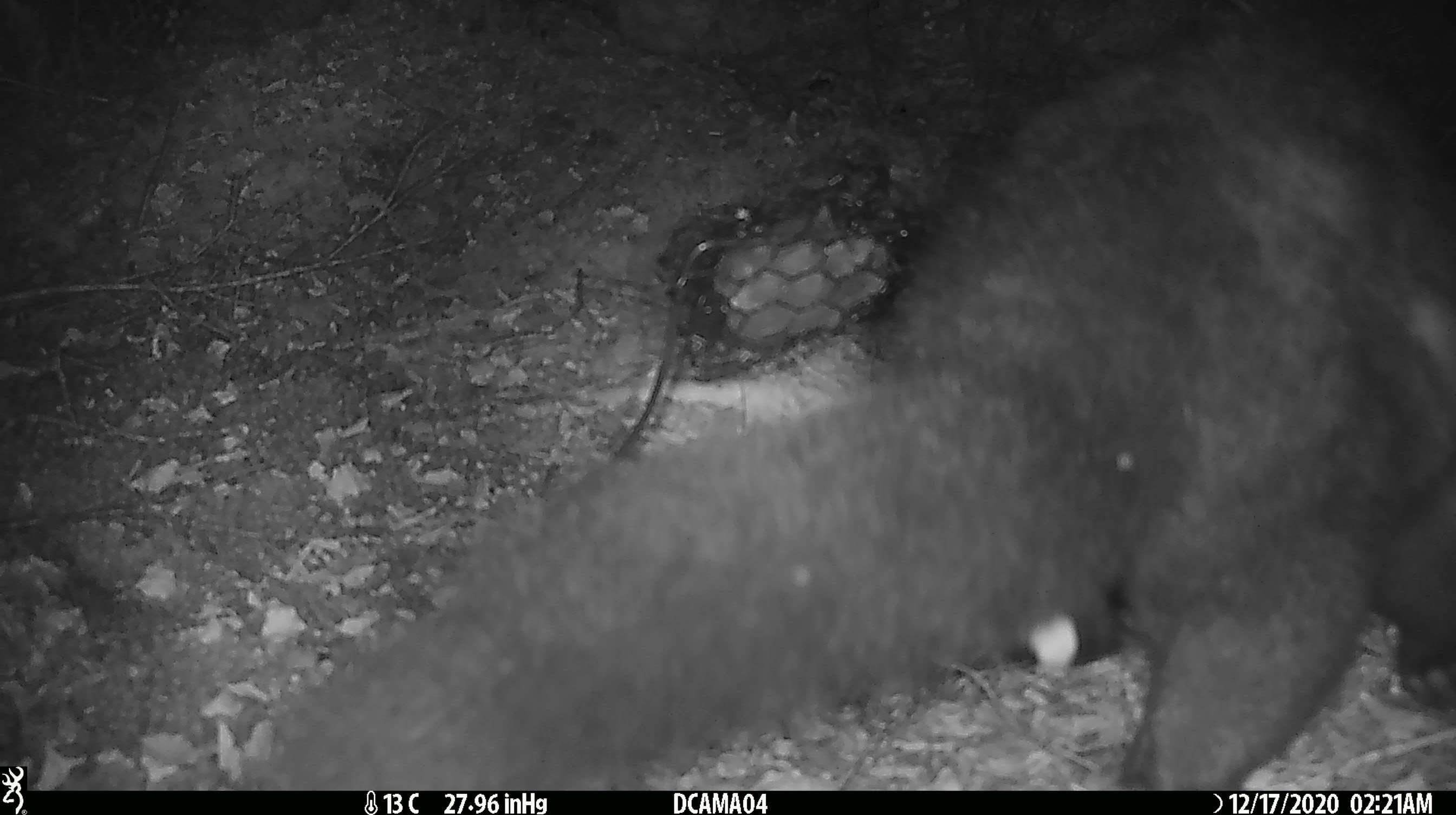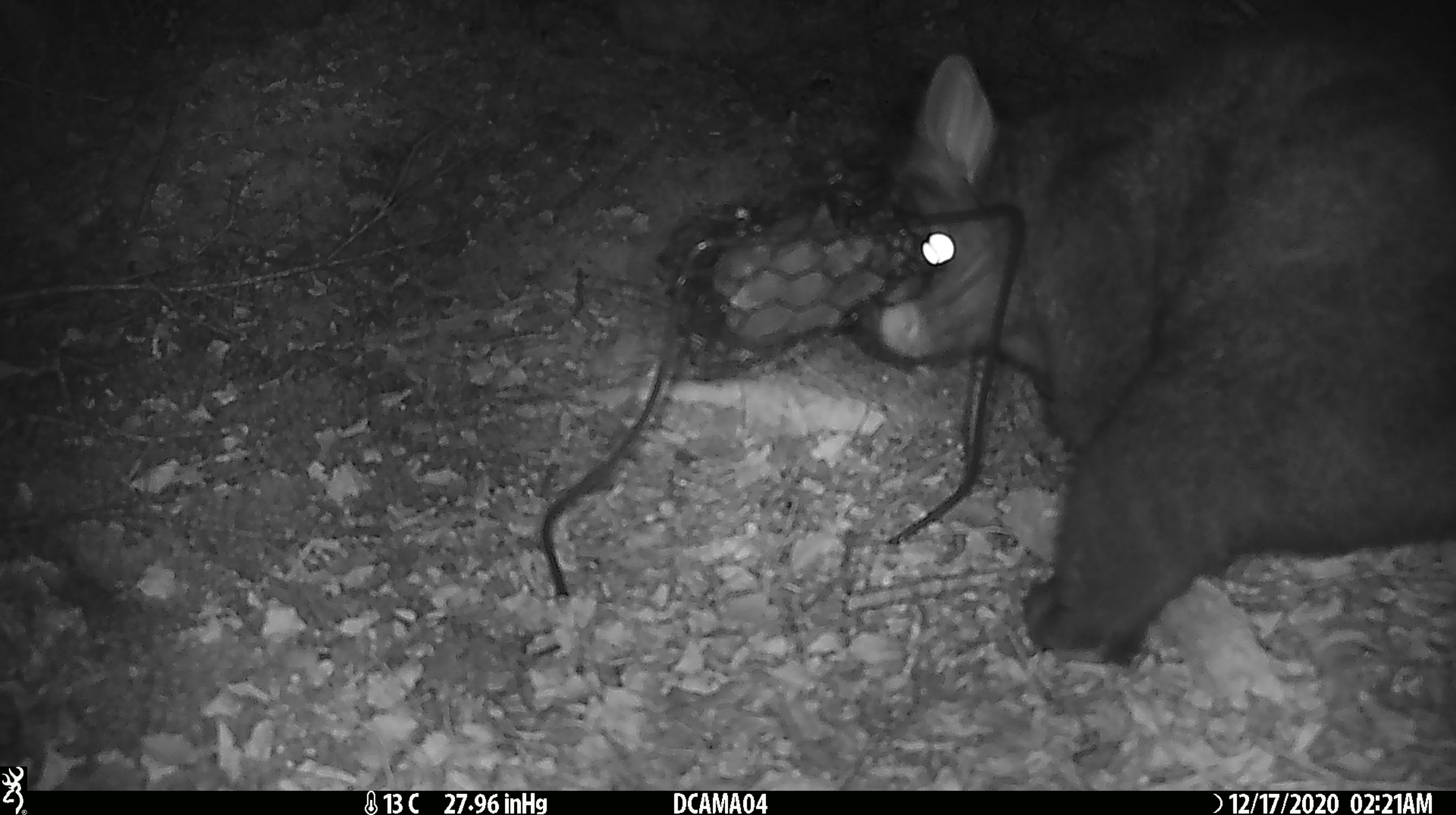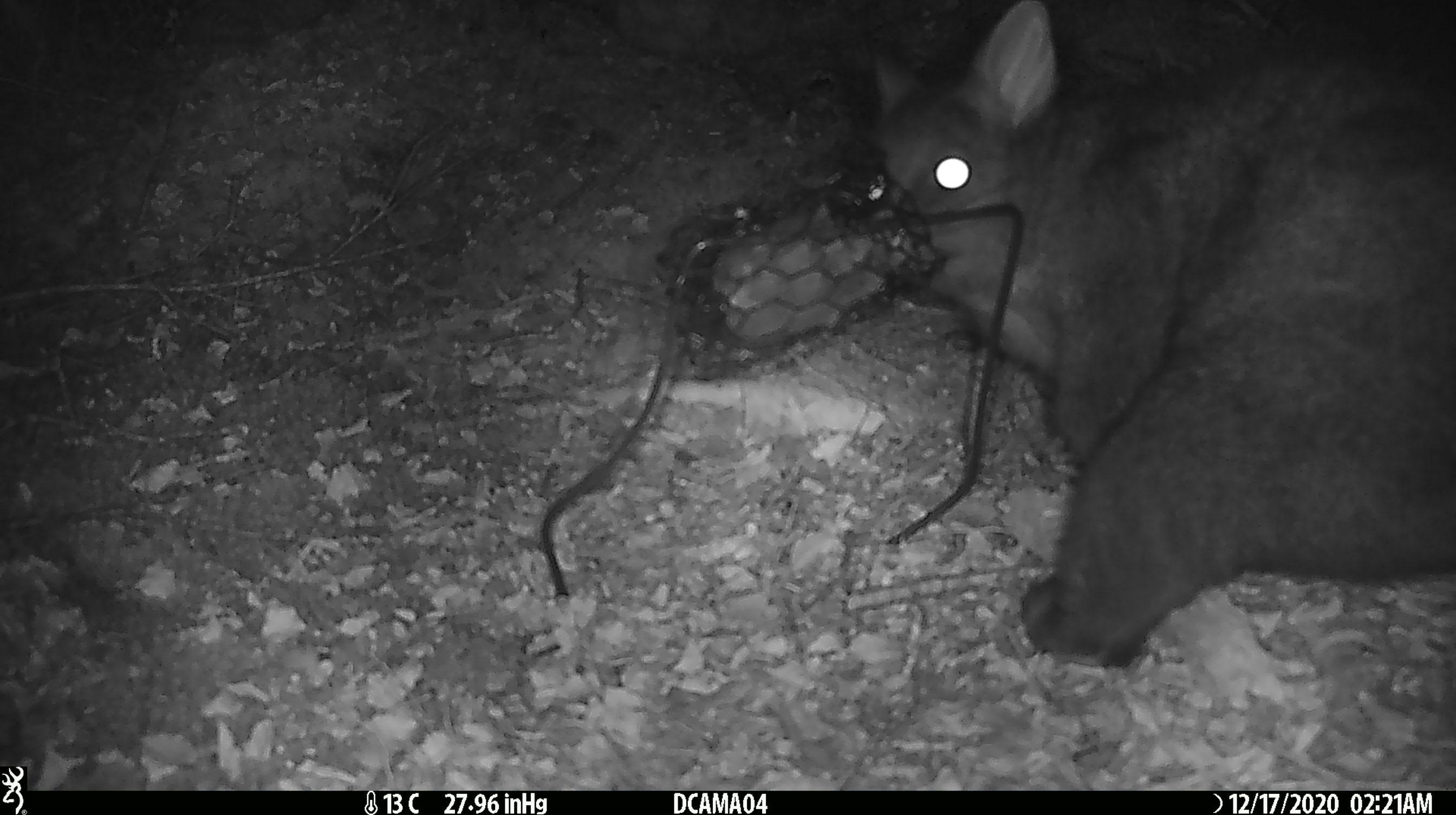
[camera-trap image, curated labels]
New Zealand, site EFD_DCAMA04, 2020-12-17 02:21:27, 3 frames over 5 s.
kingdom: Animalia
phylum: Chordata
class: Mammalia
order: Diprotodontia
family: Phalangeridae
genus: Trichosurus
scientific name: Trichosurus vulpecula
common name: common brushtail possum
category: possum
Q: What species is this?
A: Possum (common brushtail possum) (Trichosurus vulpecula).